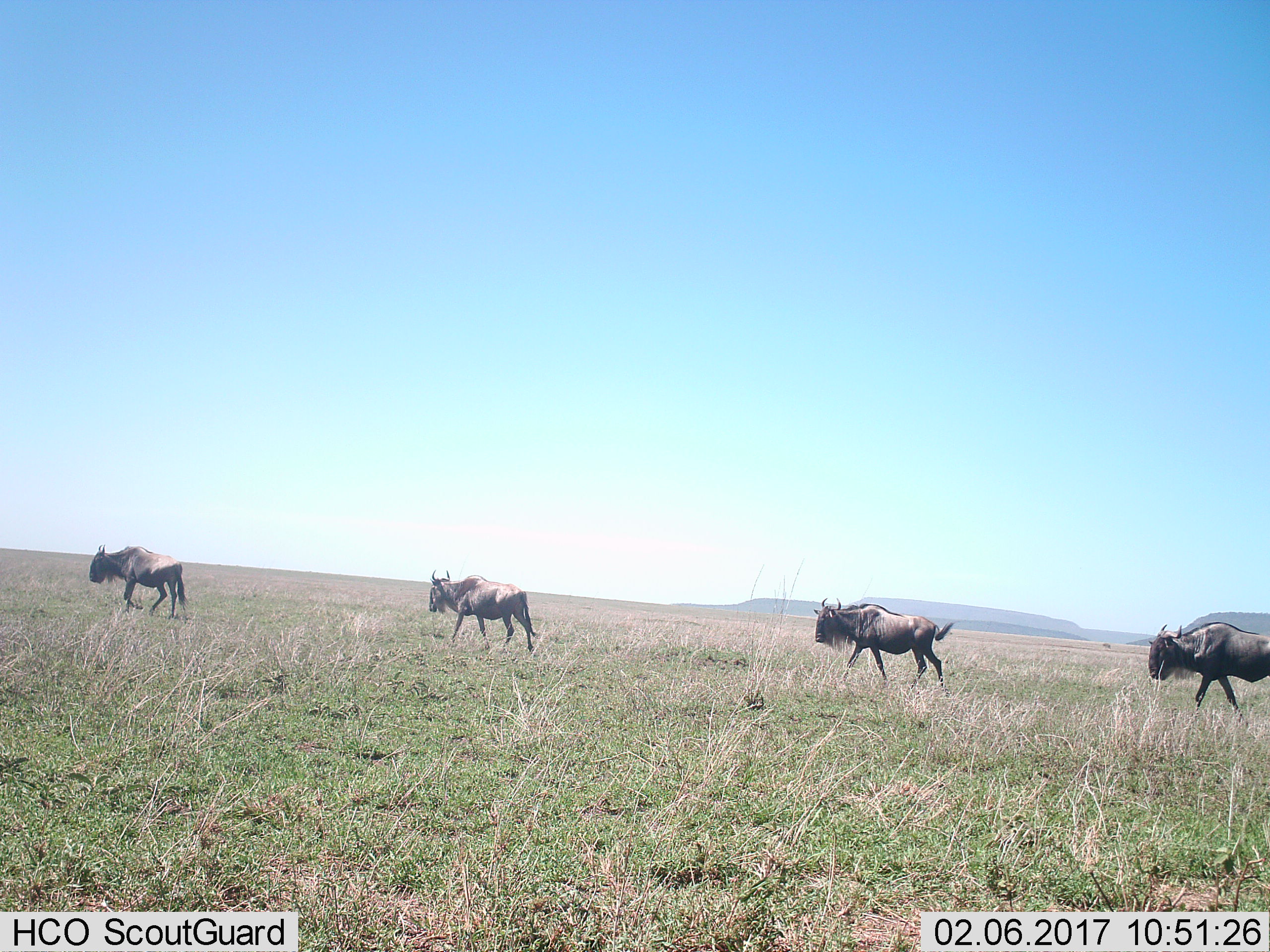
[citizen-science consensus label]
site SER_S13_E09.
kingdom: Animalia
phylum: Chordata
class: Mammalia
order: Artiodactyla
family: Bovidae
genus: Connochaetes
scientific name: Connochaetes taurinus taurinus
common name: blue wildebeest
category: wildebeestblue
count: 4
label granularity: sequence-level